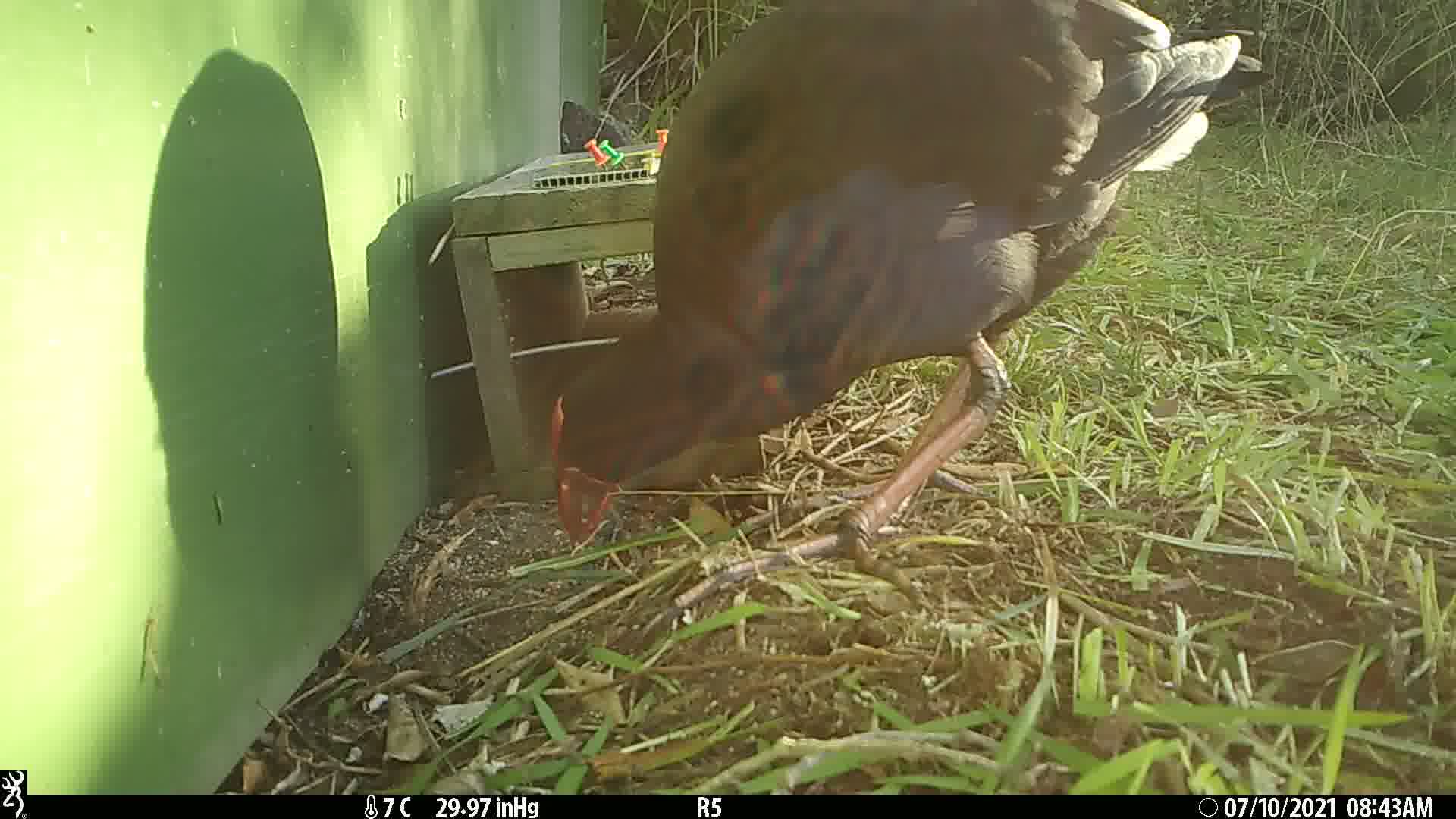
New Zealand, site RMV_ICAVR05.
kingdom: Animalia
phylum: Chordata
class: Aves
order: Gruiformes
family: Rallidae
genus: Porphyrio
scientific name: Porphyrio melanotus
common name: australasian swamphen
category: pukeko